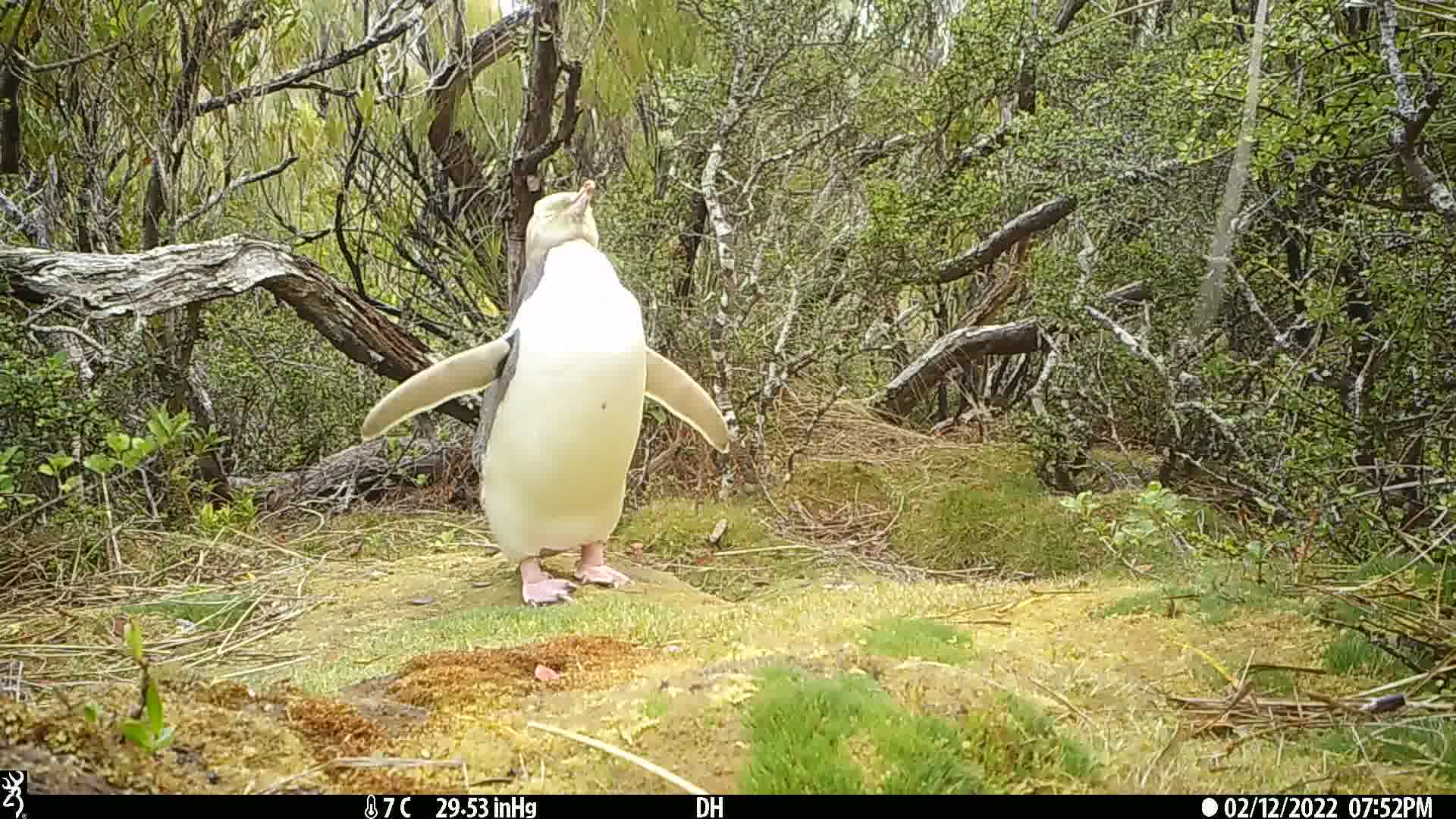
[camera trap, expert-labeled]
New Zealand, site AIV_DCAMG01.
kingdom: Animalia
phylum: Chordata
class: Aves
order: Sphenisciformes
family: Spheniscidae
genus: Megadyptes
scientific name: Megadyptes antipodes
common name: yellow-eyed penguin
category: yellow eyed penguin